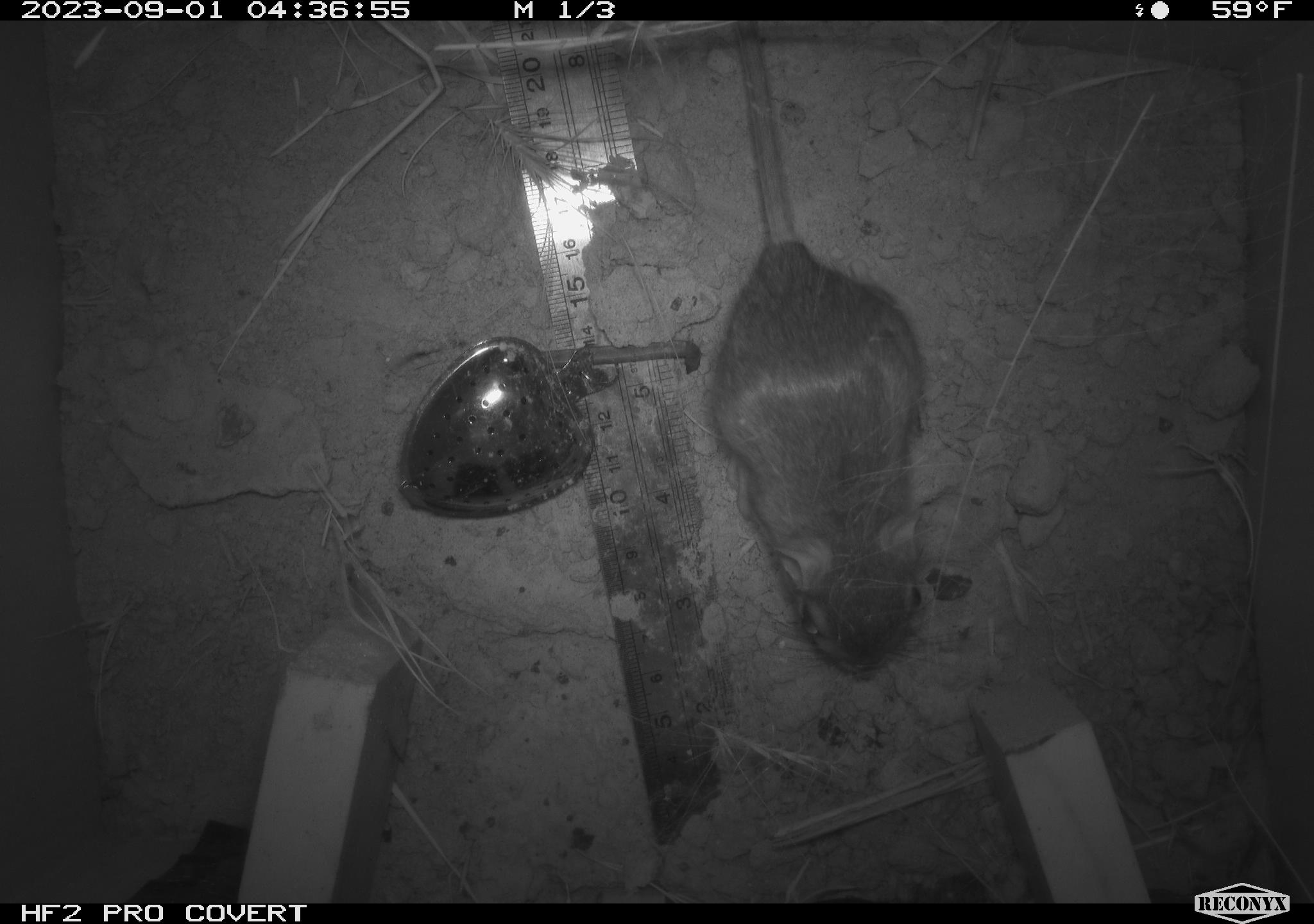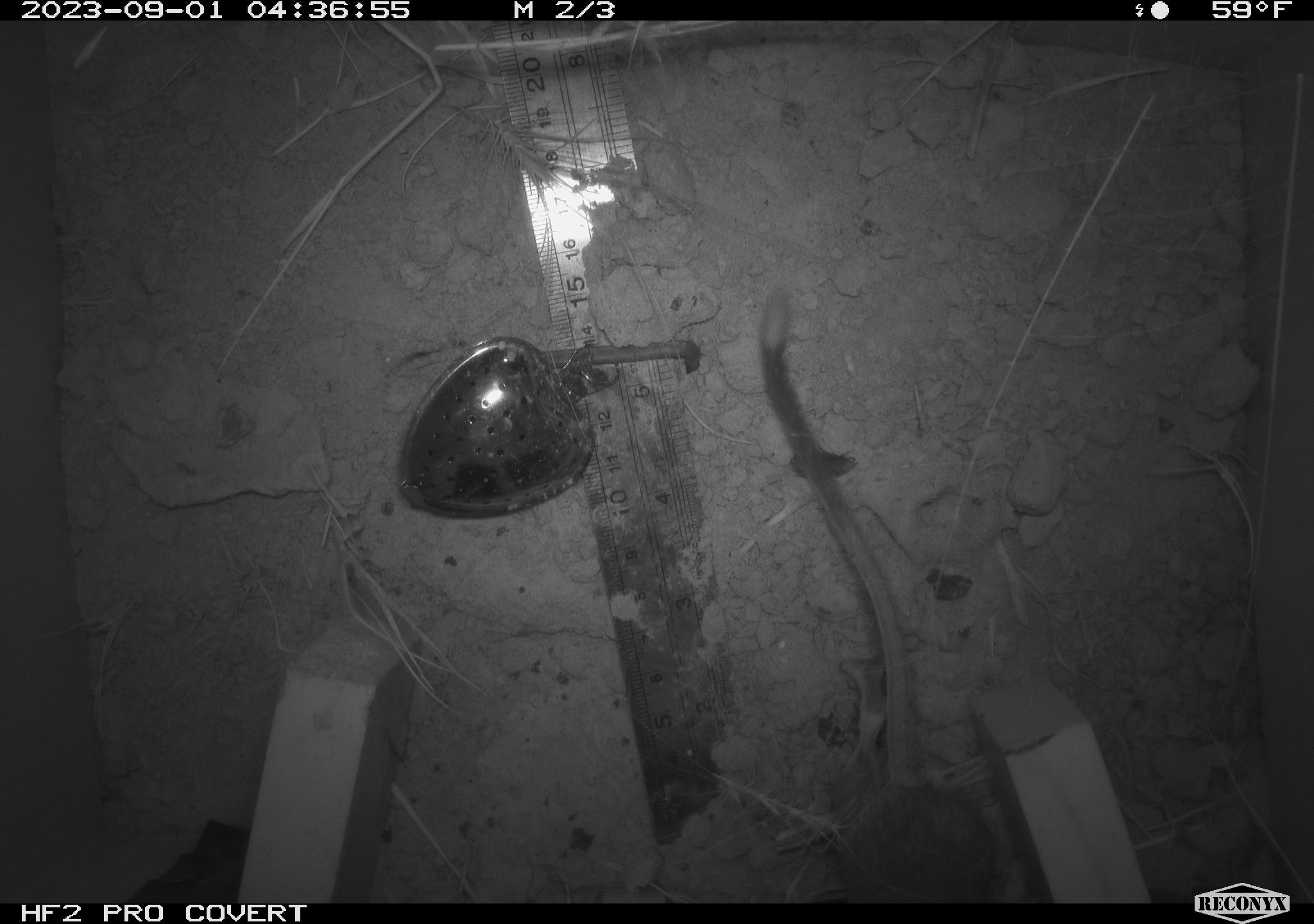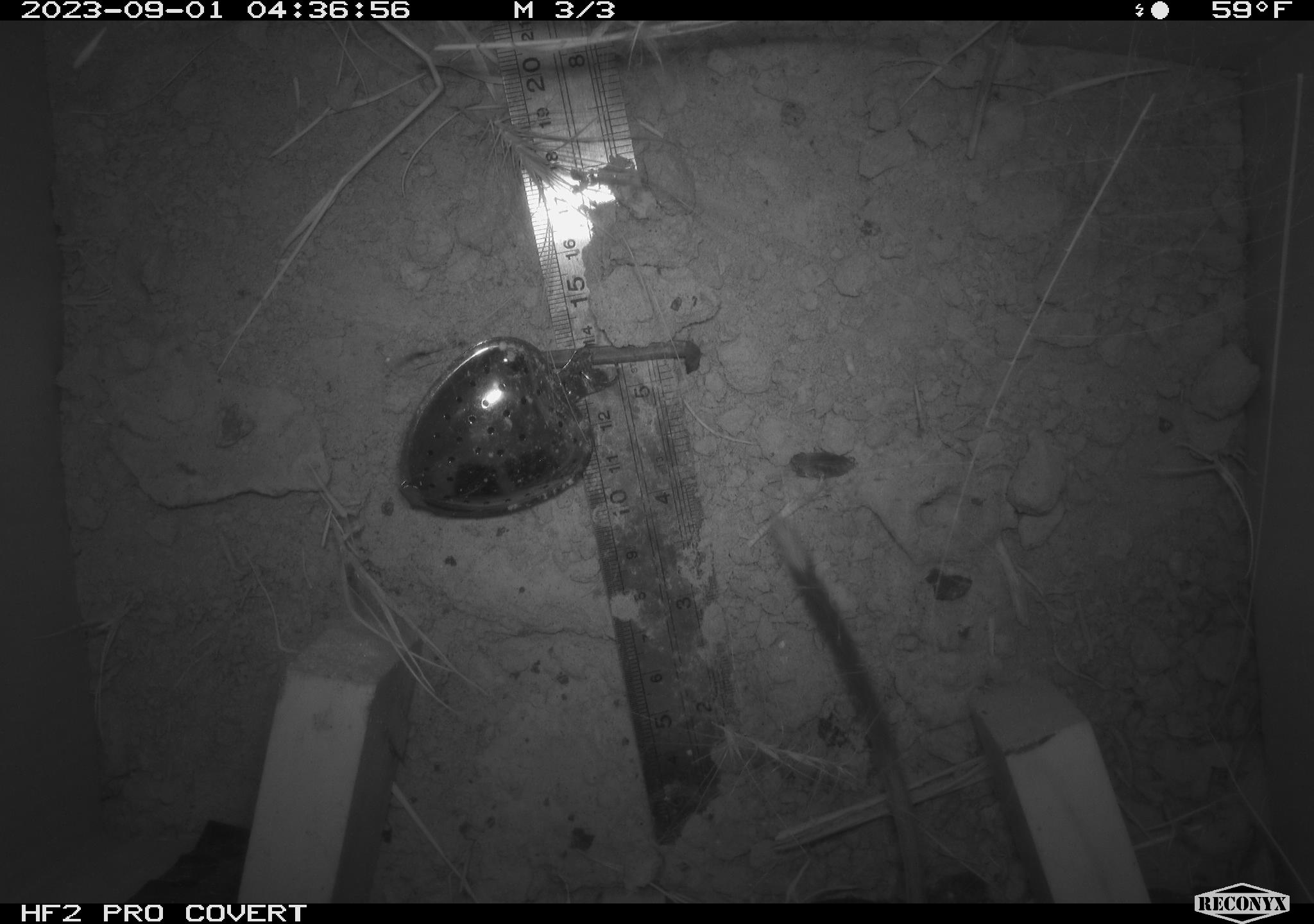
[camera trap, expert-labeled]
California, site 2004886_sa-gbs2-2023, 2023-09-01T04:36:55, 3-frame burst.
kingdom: Animalia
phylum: Chordata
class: Mammalia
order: Rodentia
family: Heteromyidae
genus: Dipodomys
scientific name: Dipodomys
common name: kangaroo rats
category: dipodomys species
Dipodomys species (kangaroo rats) (Dipodomys).